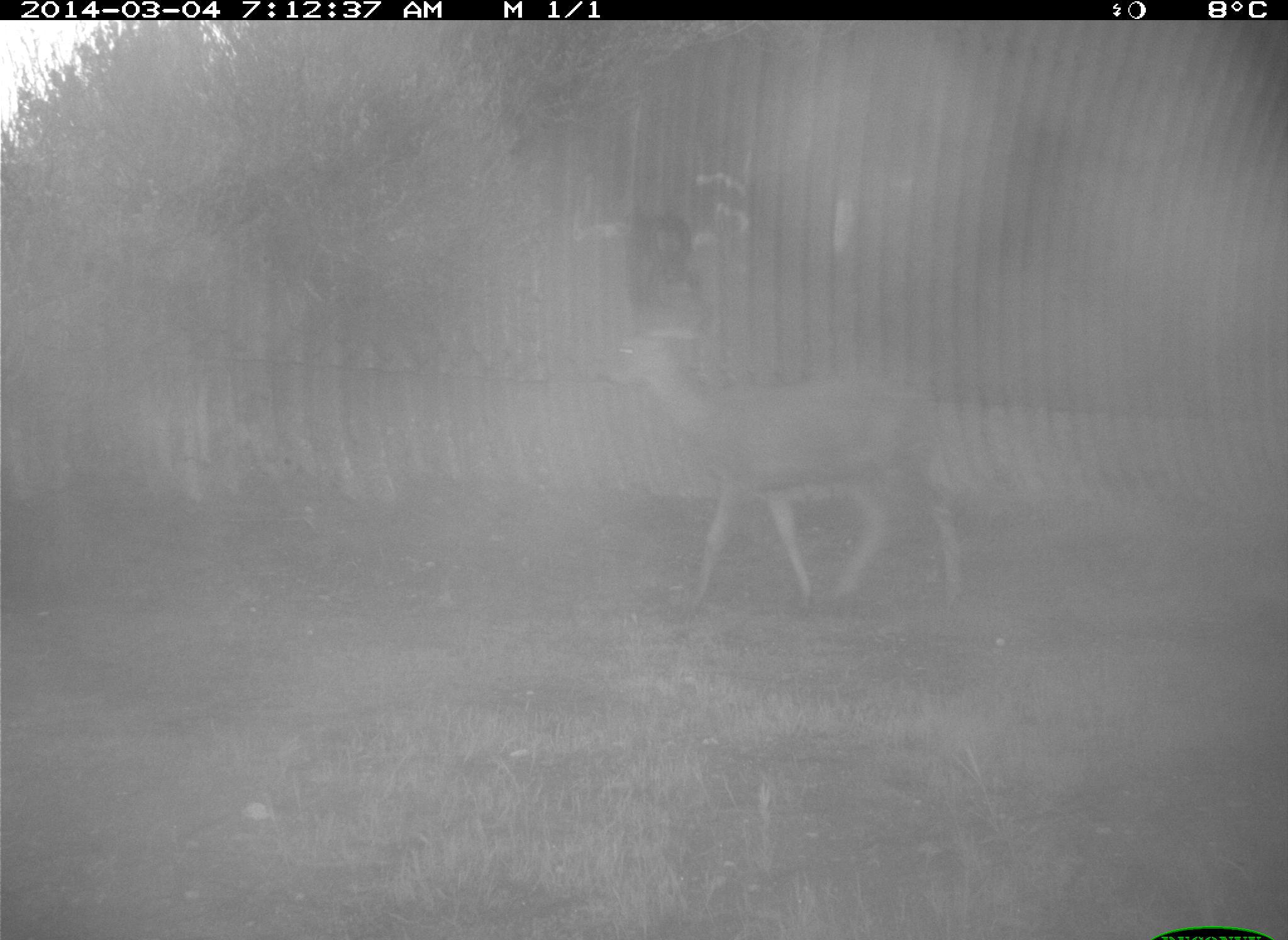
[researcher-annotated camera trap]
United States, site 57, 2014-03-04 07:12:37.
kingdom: Animalia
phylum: Chordata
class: Mammalia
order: Artiodactyla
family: Cervidae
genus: Odocoileus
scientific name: Odocoileus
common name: deer